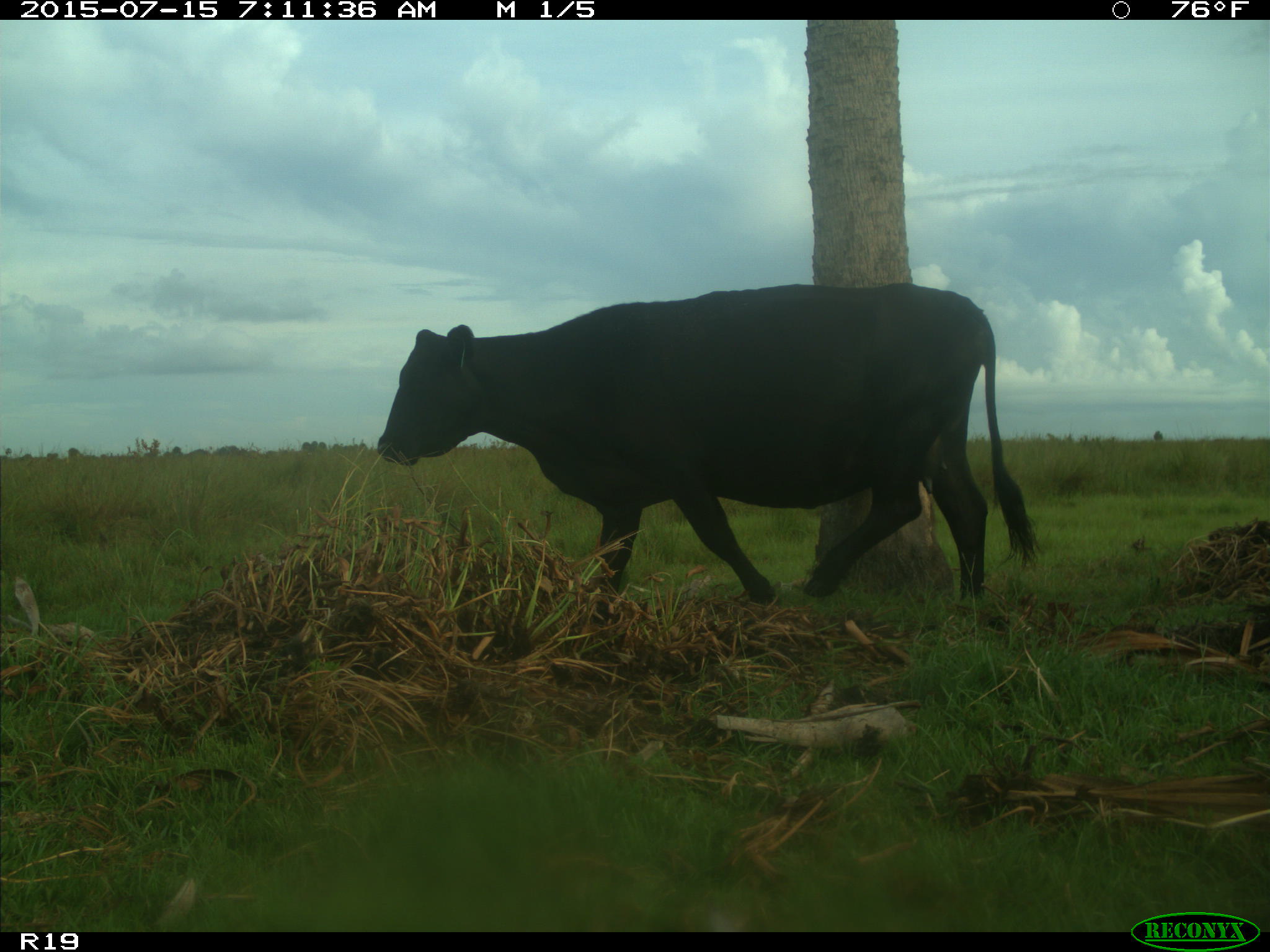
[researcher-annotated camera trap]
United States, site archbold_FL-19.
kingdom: Animalia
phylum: Chordata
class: Mammalia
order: Artiodactyla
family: Bovidae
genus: Bos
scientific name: Bos taurus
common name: domestic cow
Bos taurus (domestic cow).